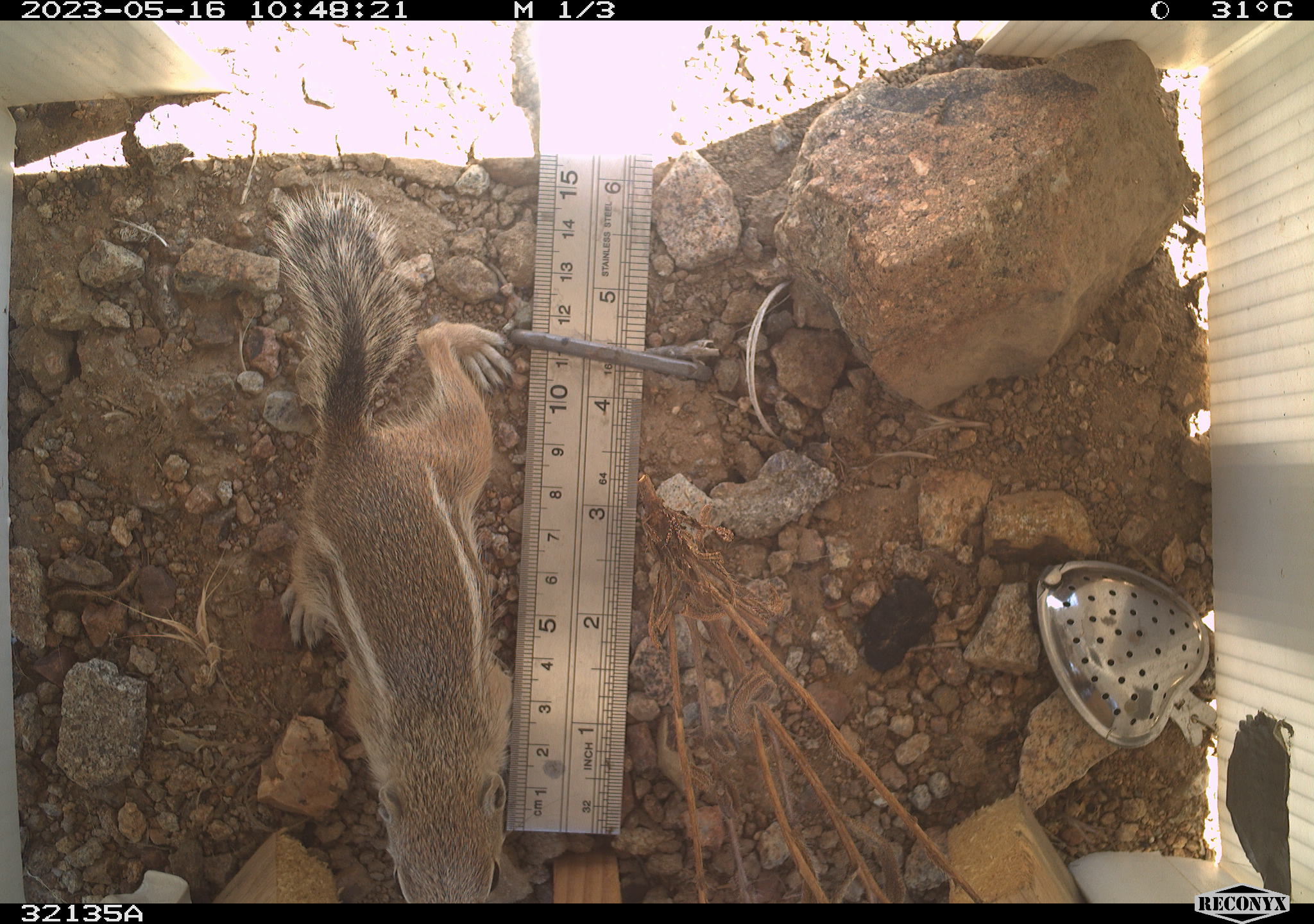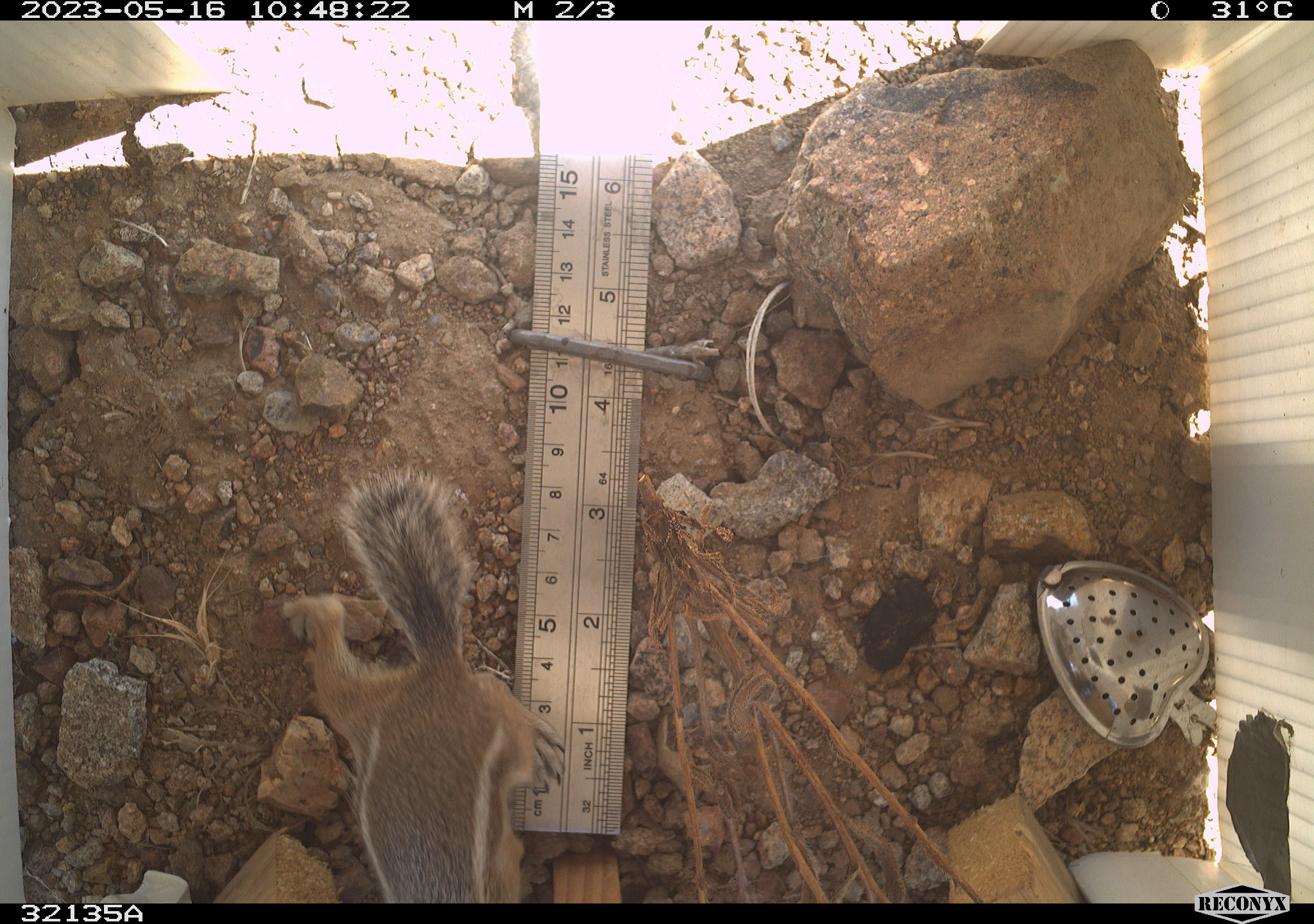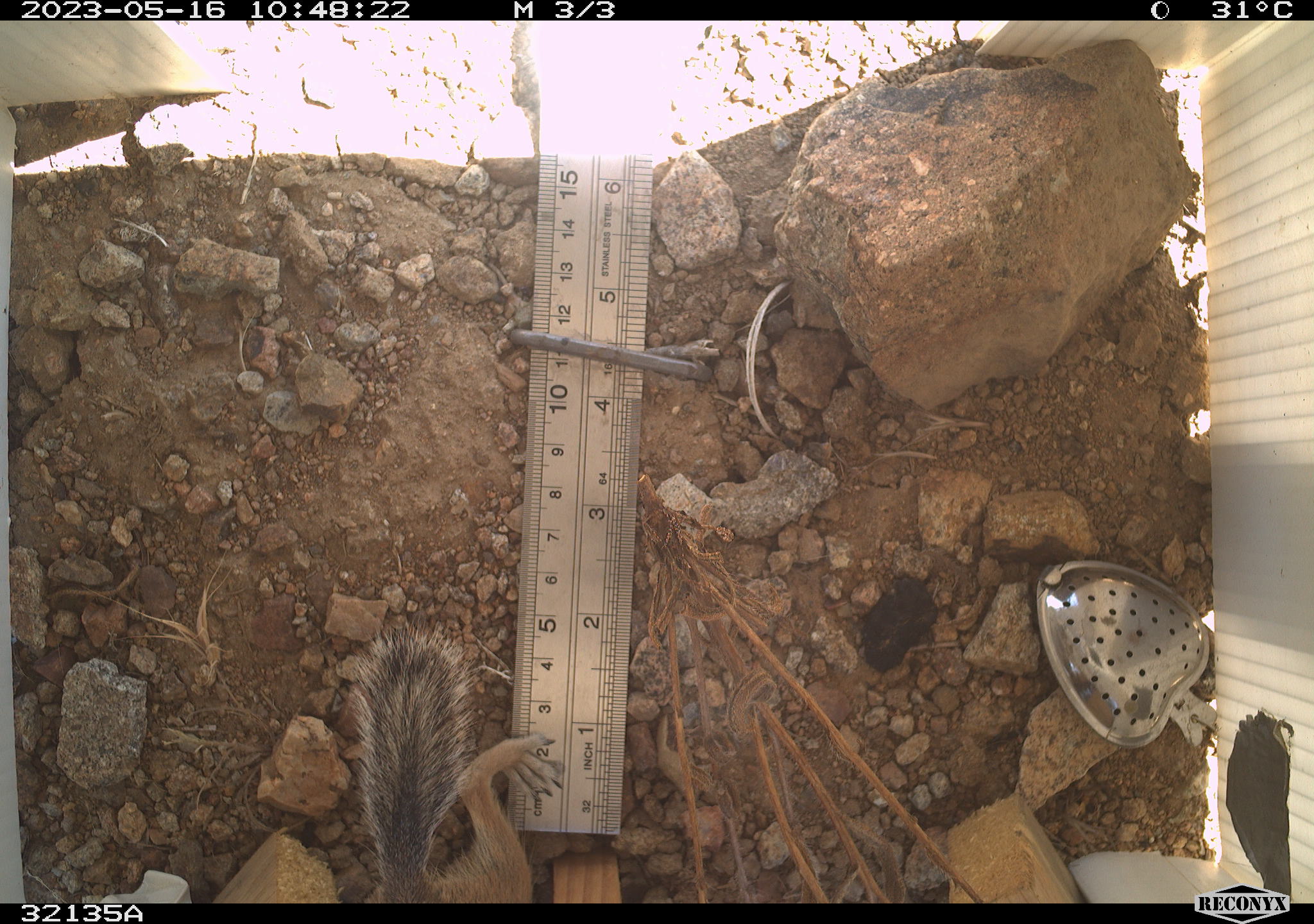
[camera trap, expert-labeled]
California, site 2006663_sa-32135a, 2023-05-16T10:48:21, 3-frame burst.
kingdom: Animalia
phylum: Chordata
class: Mammalia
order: Rodentia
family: Sciuridae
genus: Ammospermophilus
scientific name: Ammospermophilus leucurus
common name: white-tailed antelope squirrel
White-tailed antelope squirrel (Ammospermophilus leucurus).